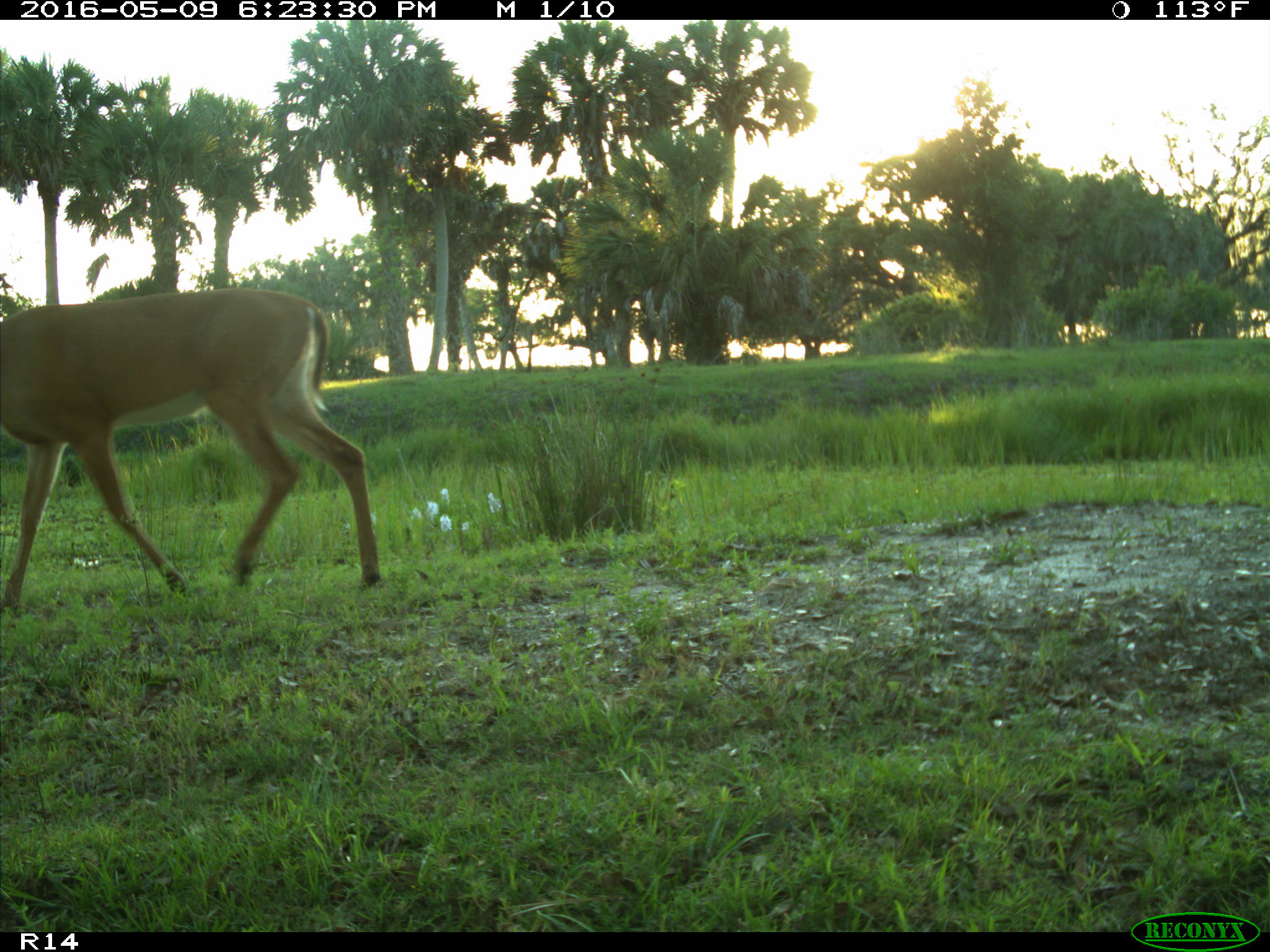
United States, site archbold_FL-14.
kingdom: Animalia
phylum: Chordata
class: Mammalia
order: Artiodactyla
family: Cervidae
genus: Odocoileus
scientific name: Odocoileus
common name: deer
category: unidentified deer